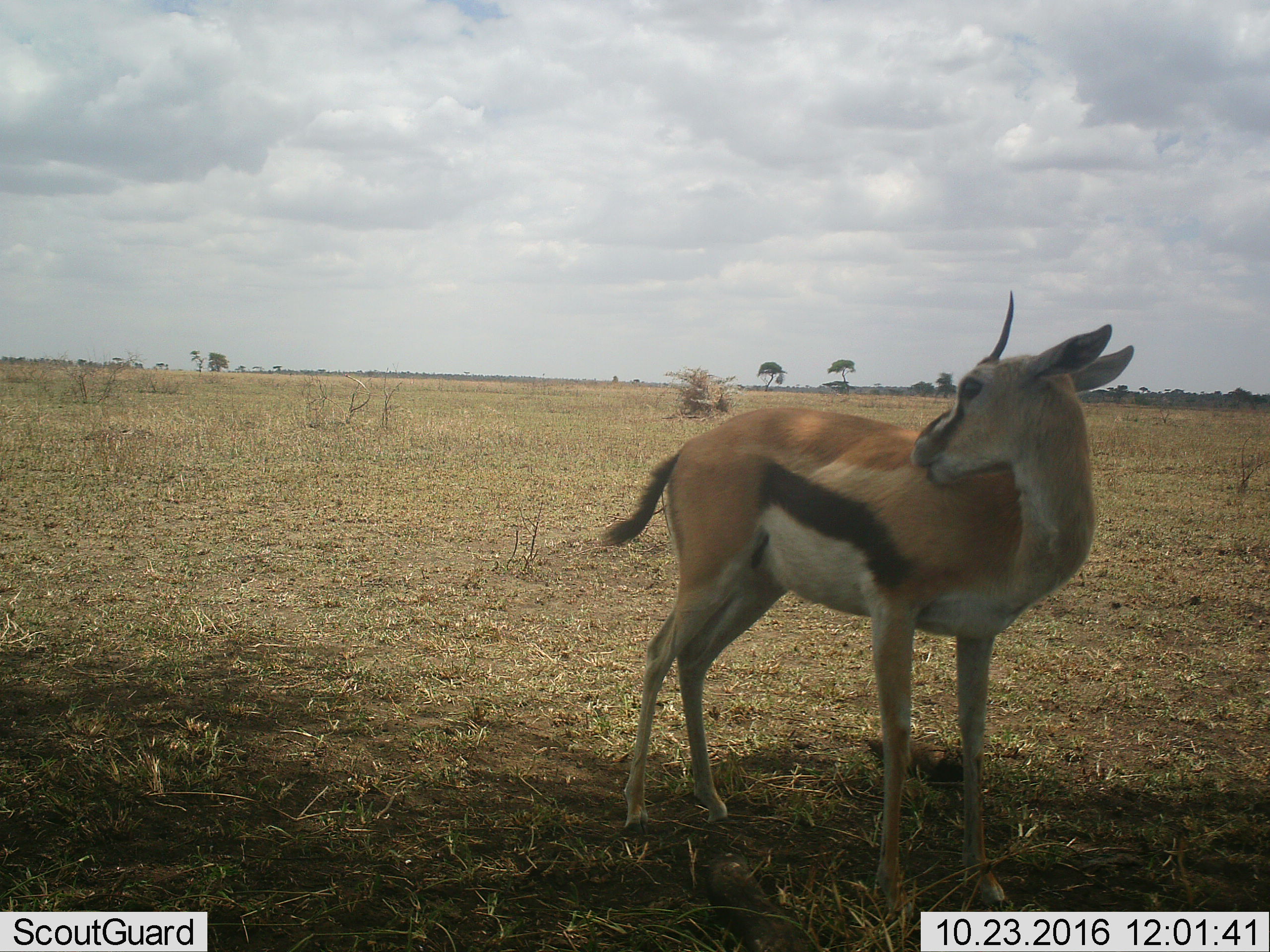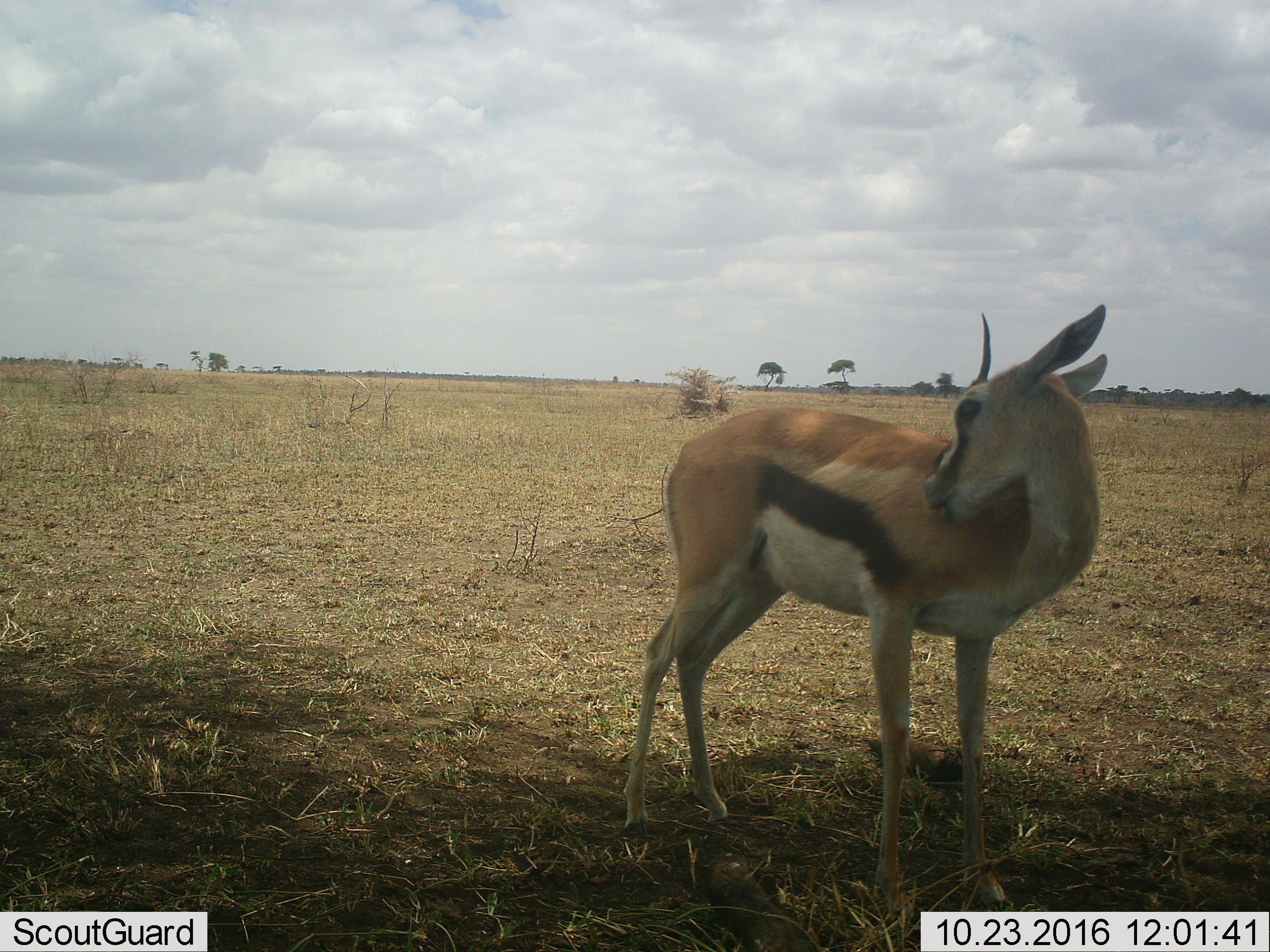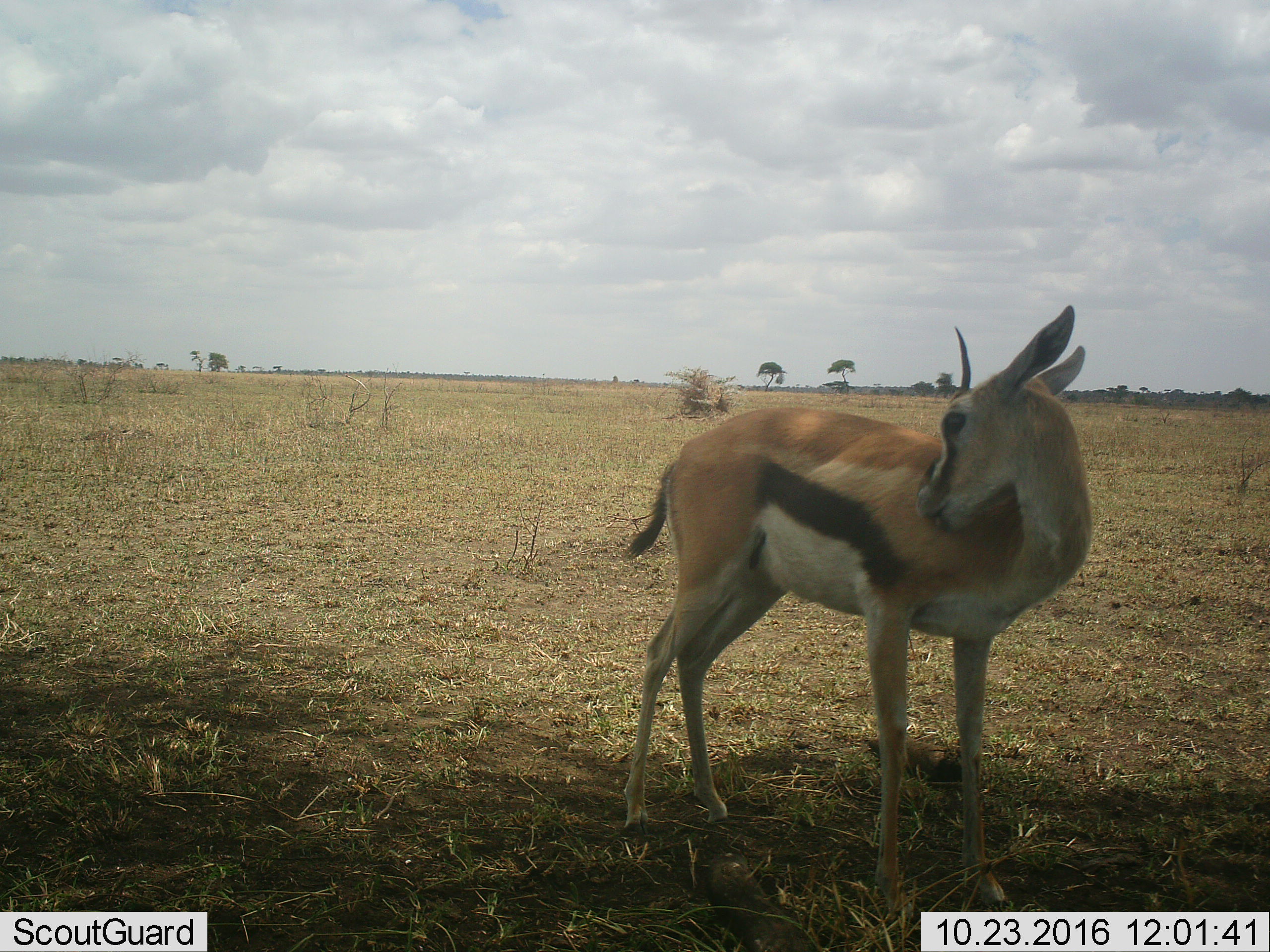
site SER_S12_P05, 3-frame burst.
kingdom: Animalia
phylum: Chordata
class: Mammalia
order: Artiodactyla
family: Bovidae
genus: Eudorcas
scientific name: Eudorcas thomsonii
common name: thomson's gazelle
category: gazellethomsons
Gazellethomsons (thomson's gazelle) (Eudorcas thomsonii), count 1. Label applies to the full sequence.